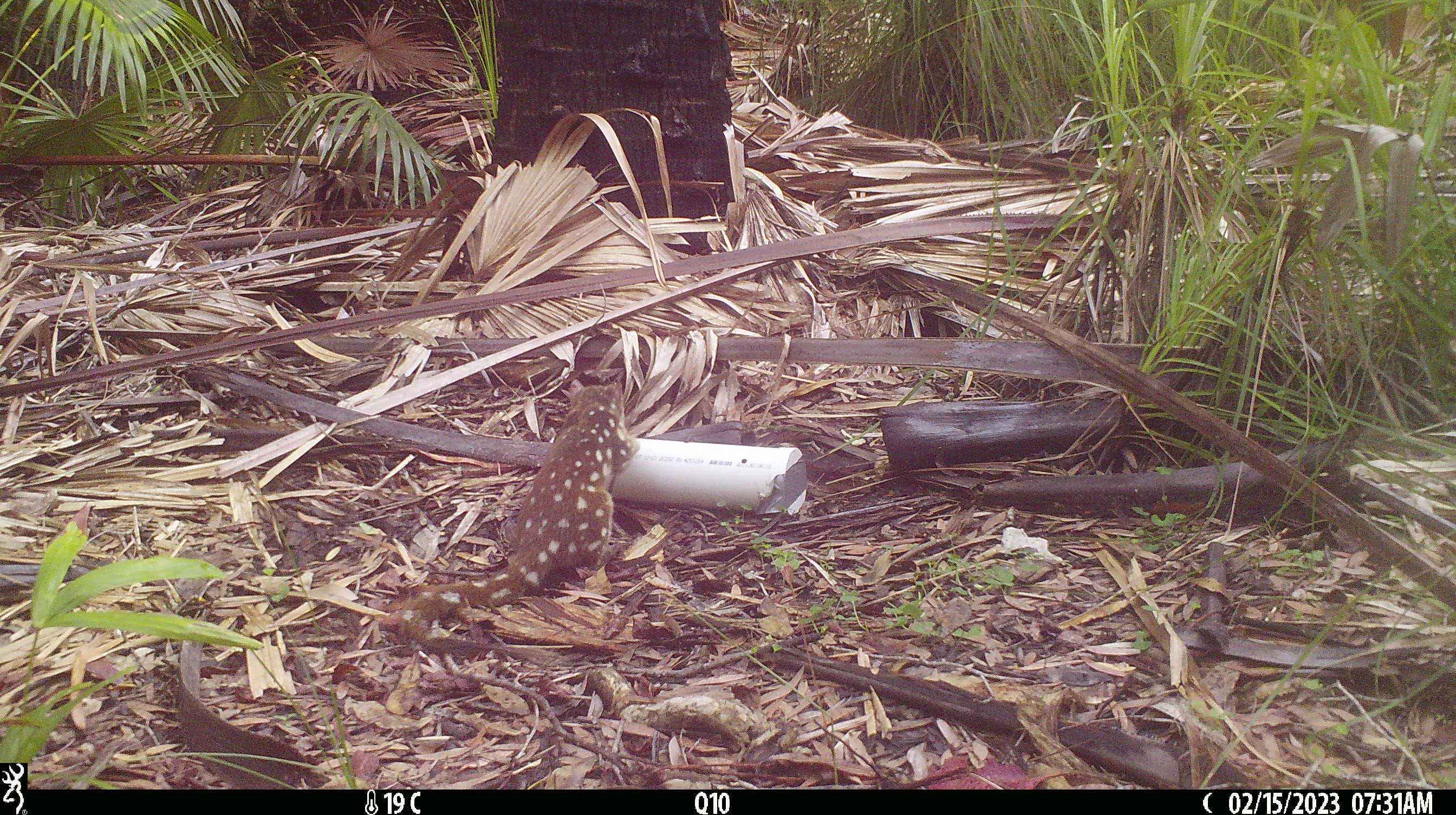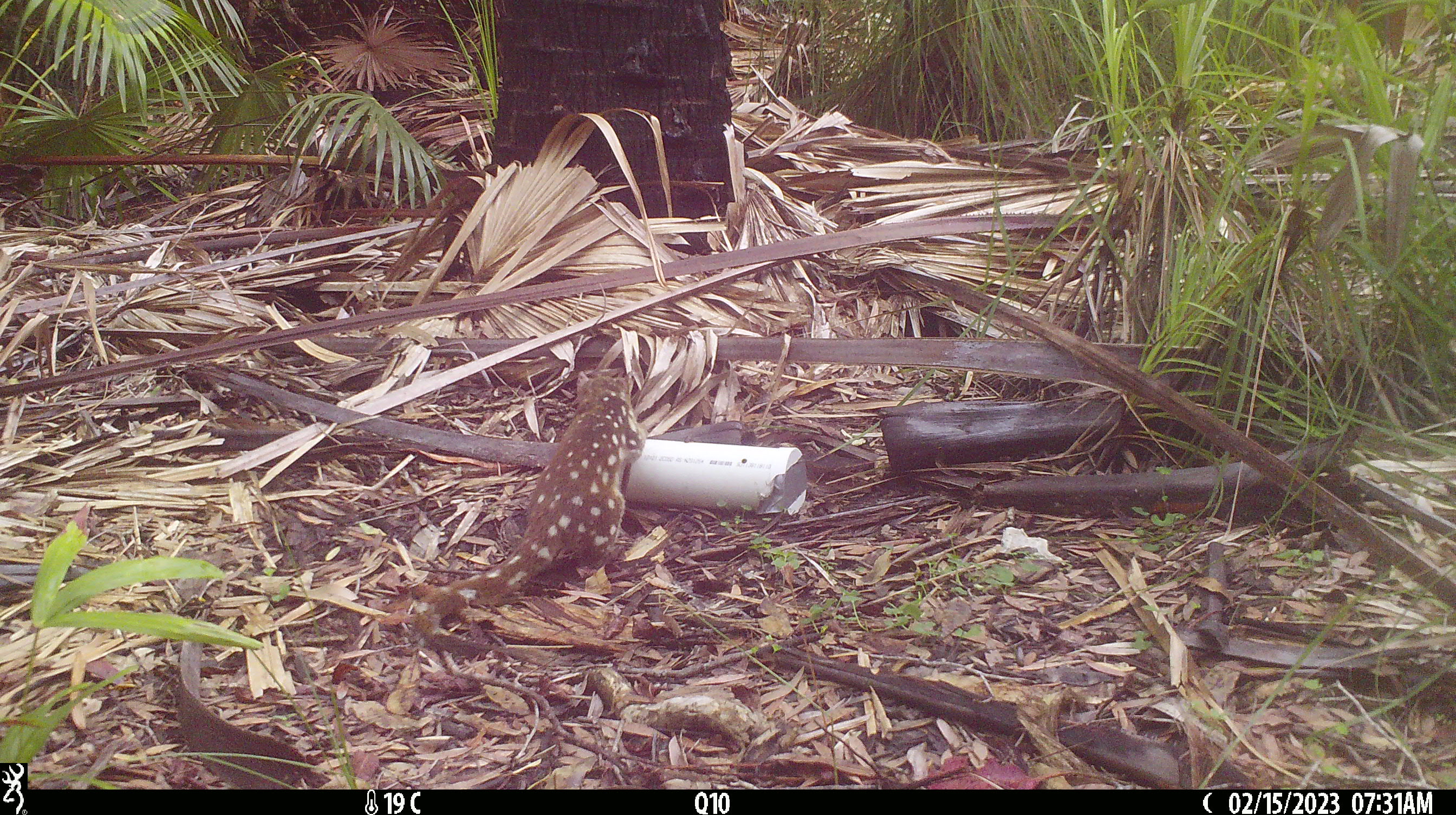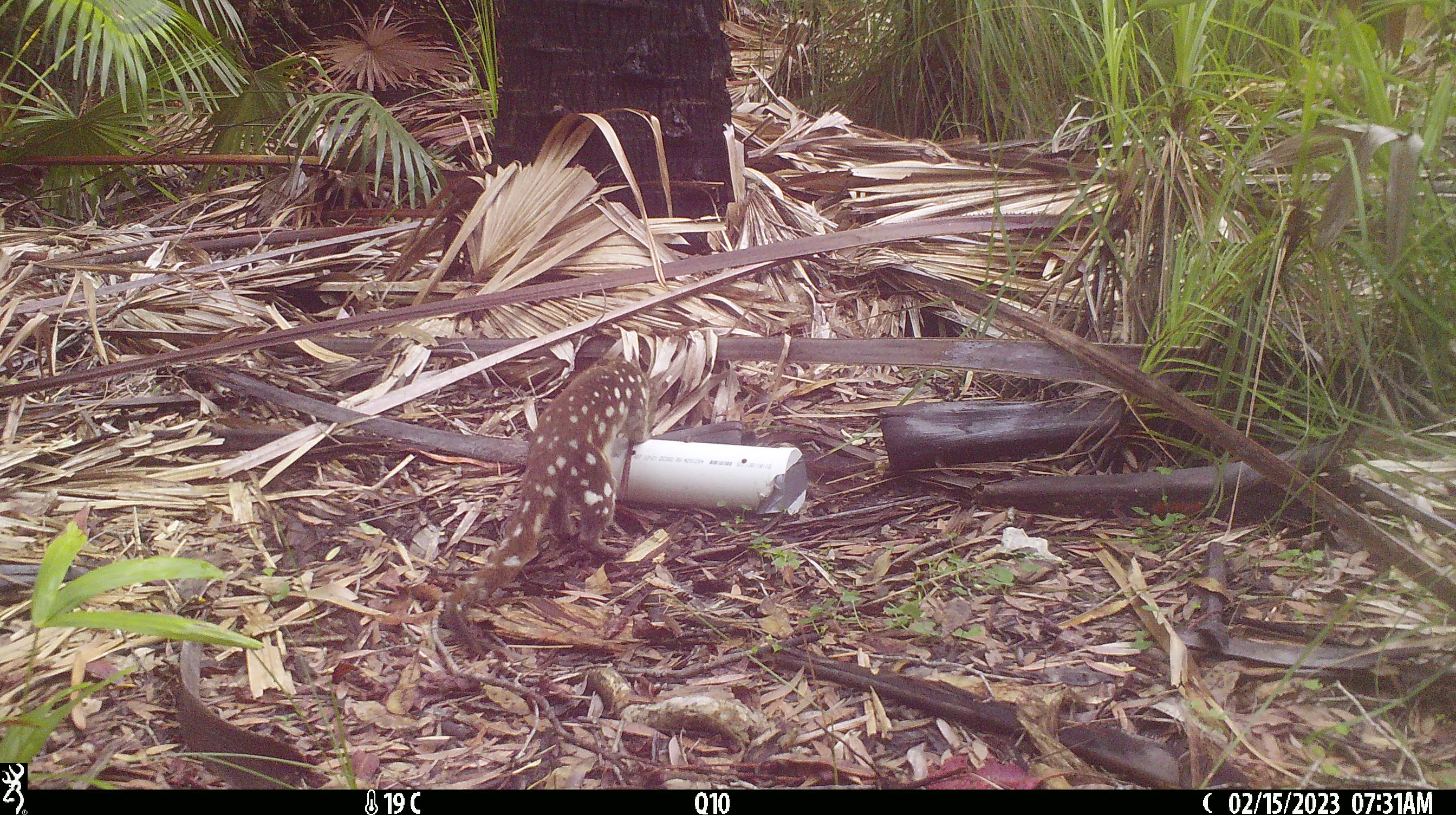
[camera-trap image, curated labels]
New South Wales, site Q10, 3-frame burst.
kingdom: Animalia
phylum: Chordata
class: Mammalia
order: Dasyuromorphia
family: Dasyuridae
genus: Dasyurus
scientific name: Dasyurus maculatus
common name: spotted-tailed quoll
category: quoll